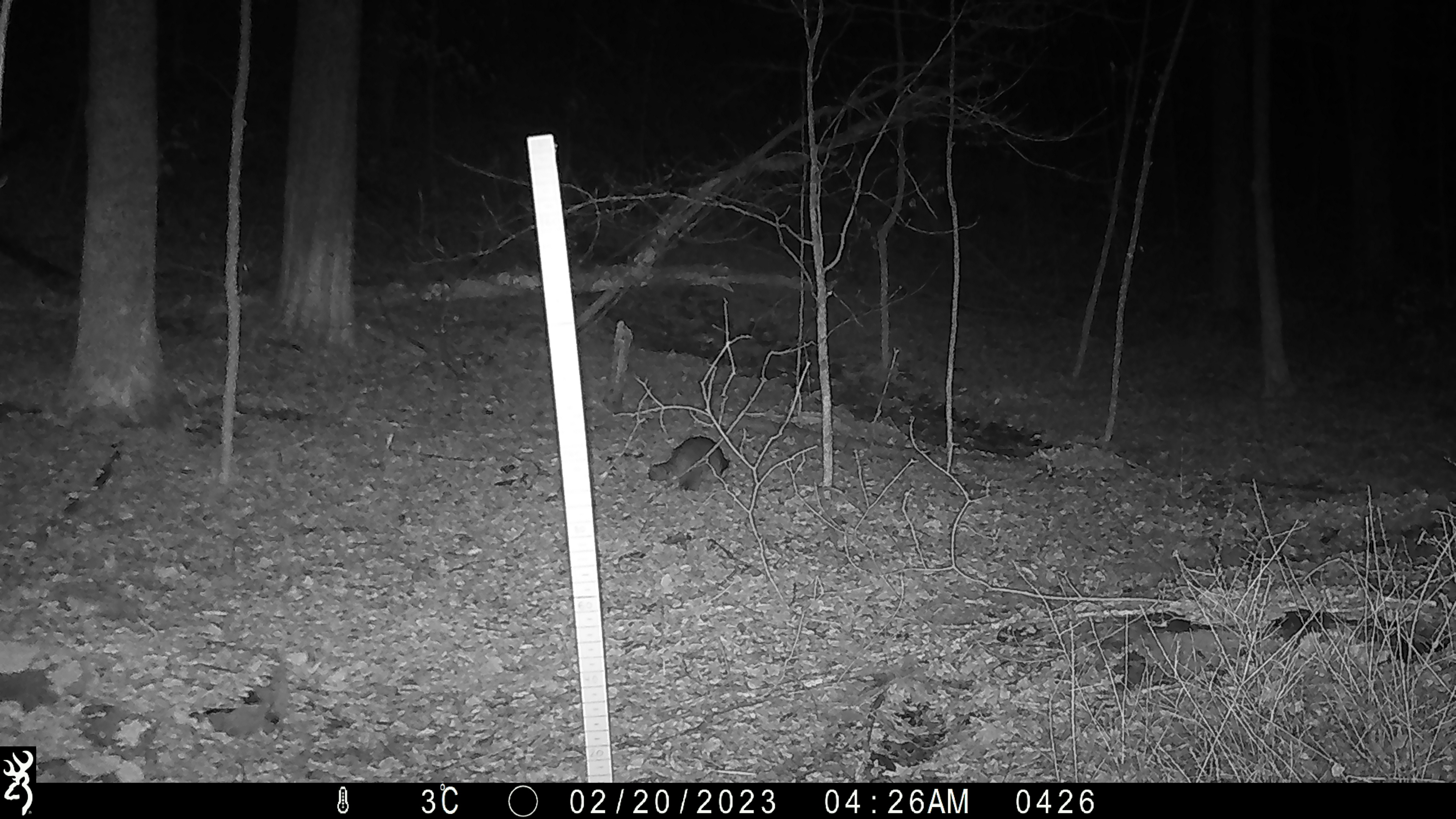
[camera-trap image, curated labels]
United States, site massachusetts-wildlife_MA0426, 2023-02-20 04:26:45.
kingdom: Animalia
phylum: Chordata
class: Mammalia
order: Artiodactyla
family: Cervidae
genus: Odocoileus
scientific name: Odocoileus virginianus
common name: white-tailed deer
White-tailed deer (Odocoileus virginianus).